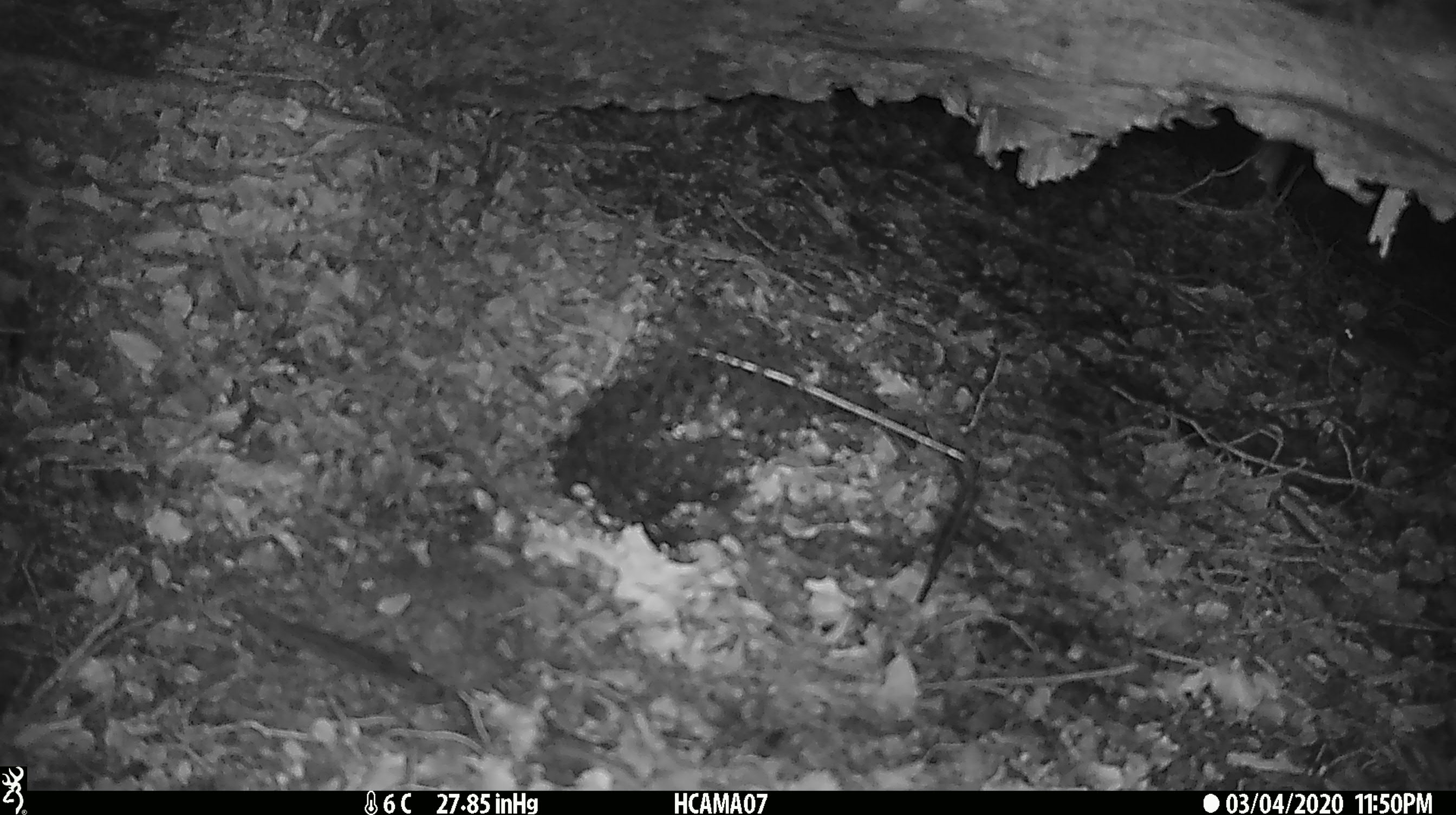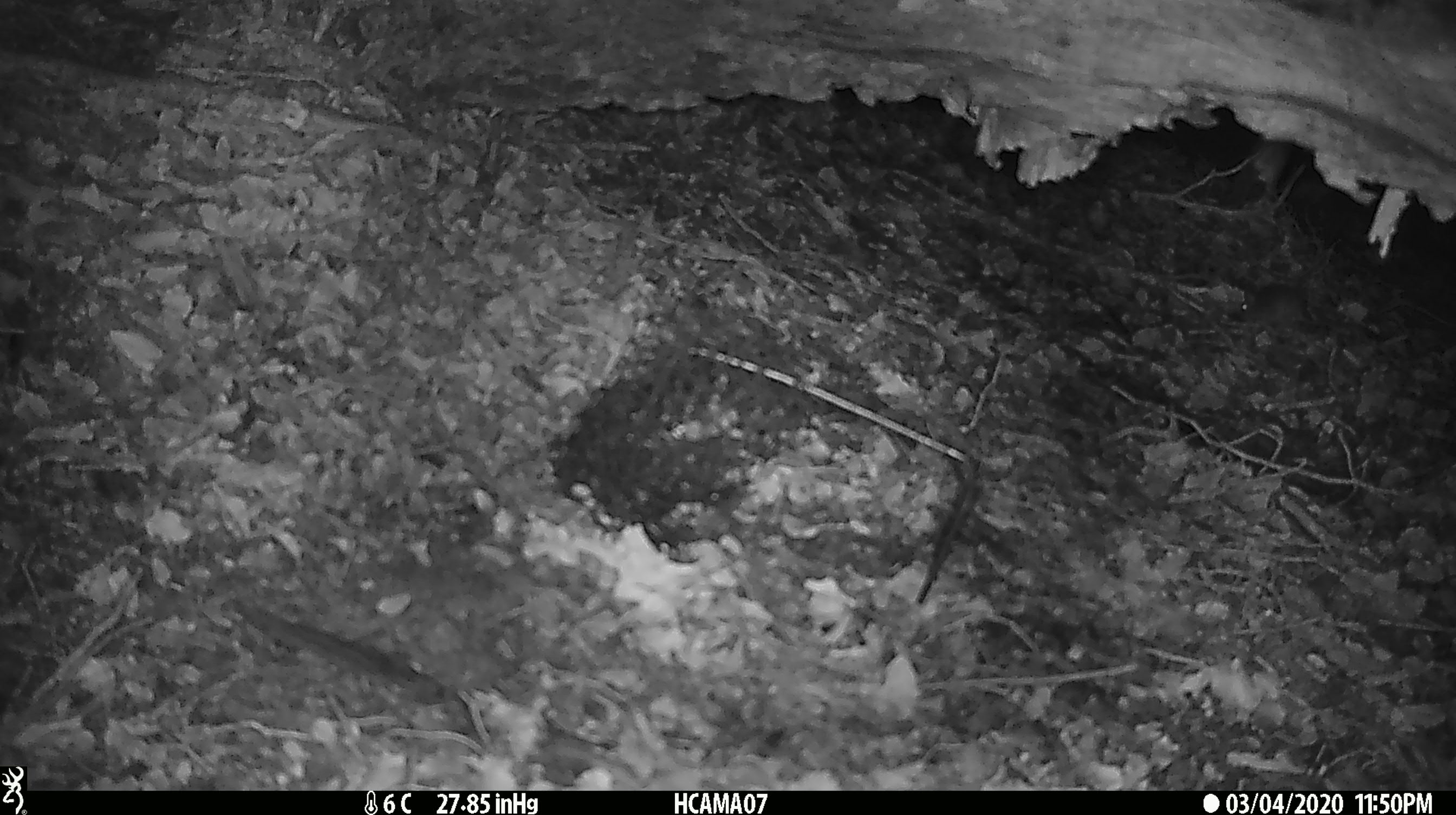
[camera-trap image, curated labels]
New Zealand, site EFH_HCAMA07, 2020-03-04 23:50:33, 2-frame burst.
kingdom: Animalia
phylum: Chordata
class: Mammalia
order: Rodentia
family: Muridae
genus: Mus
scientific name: Mus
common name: mouse